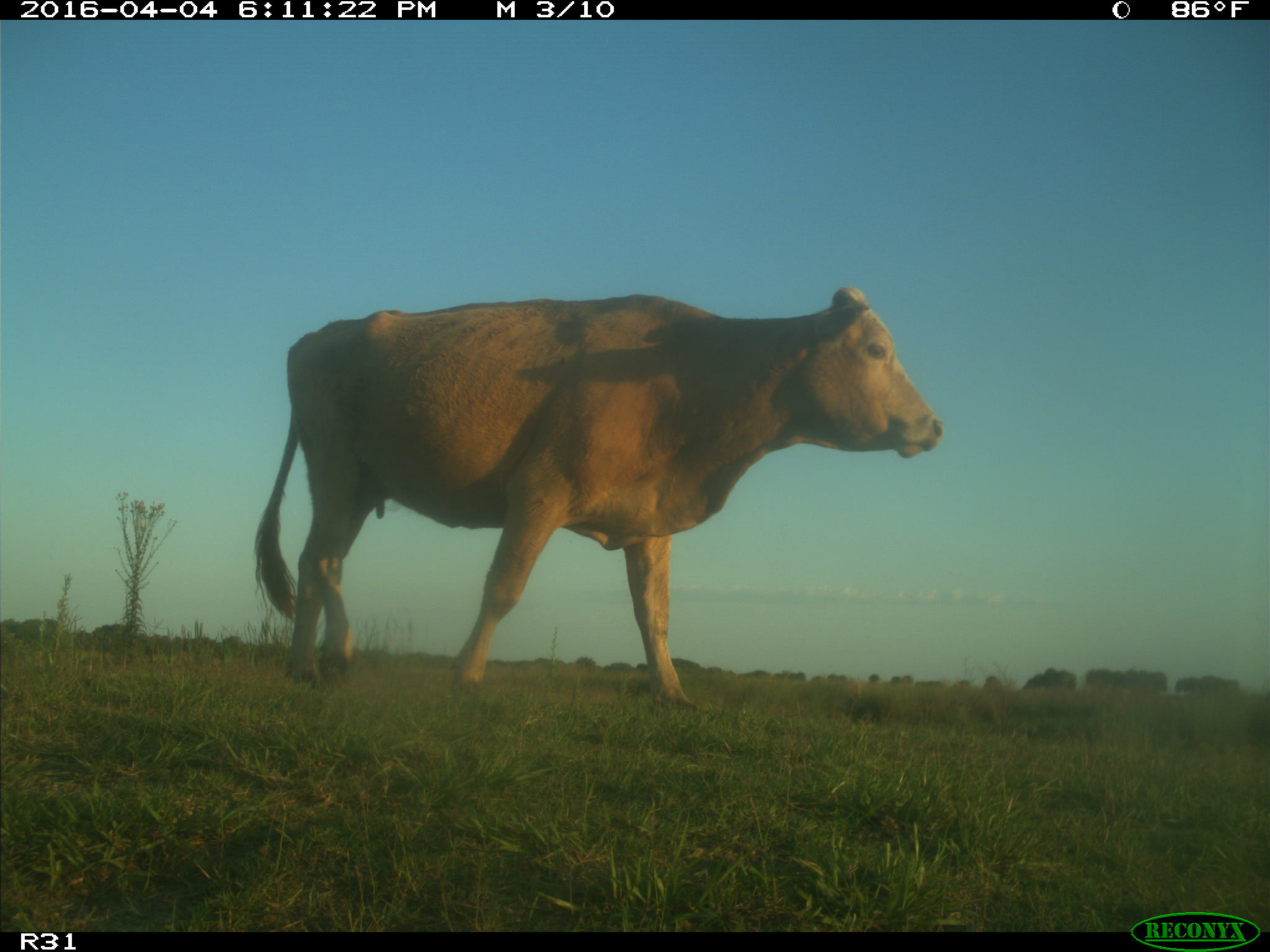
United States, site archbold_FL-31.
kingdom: Animalia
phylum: Chordata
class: Mammalia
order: Artiodactyla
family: Bovidae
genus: Bos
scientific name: Bos taurus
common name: domestic cow